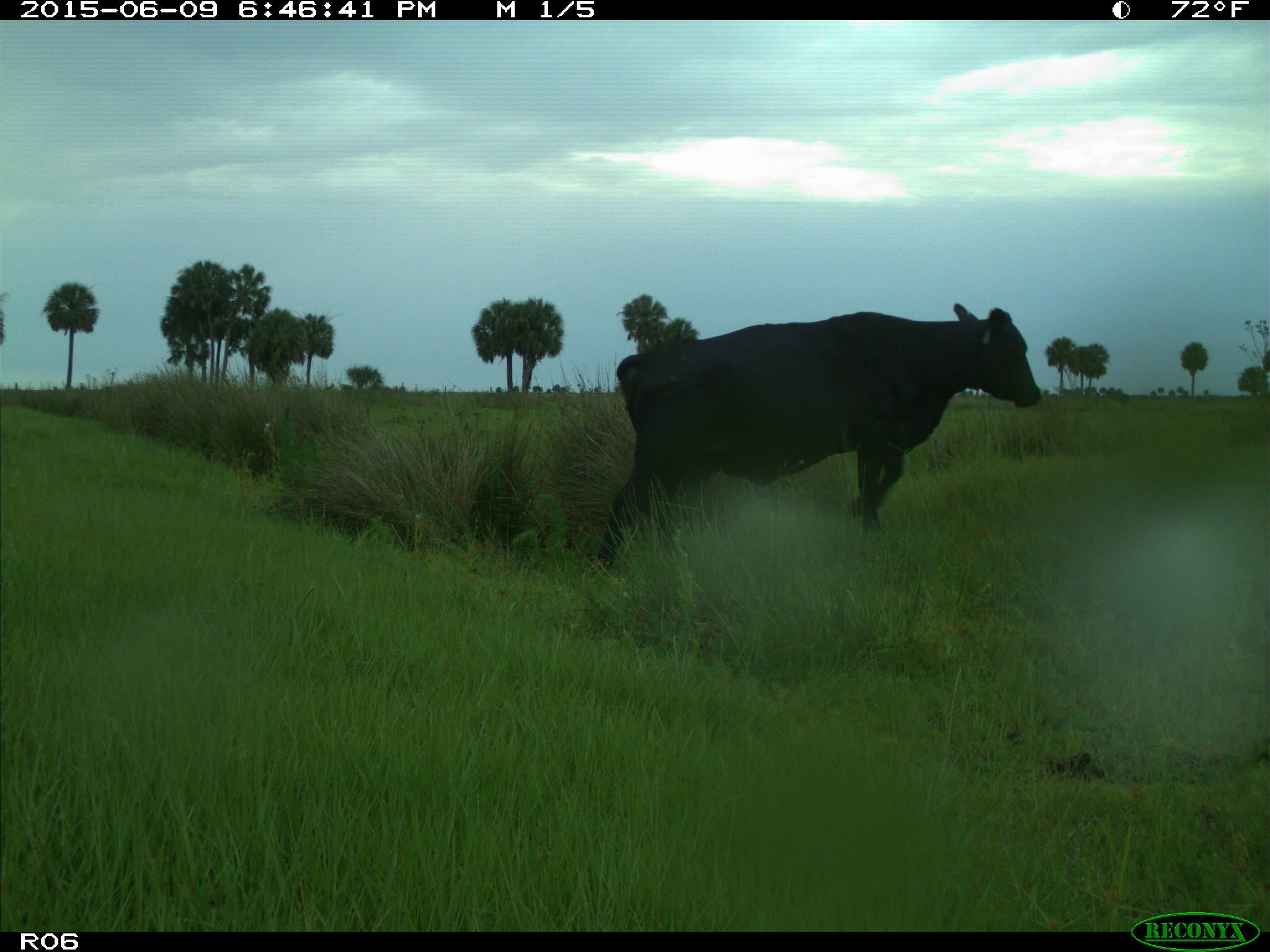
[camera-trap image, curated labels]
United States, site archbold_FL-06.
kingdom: Animalia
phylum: Chordata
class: Mammalia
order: Artiodactyla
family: Bovidae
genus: Bos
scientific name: Bos taurus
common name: domestic cow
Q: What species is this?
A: Bos taurus (domestic cow).